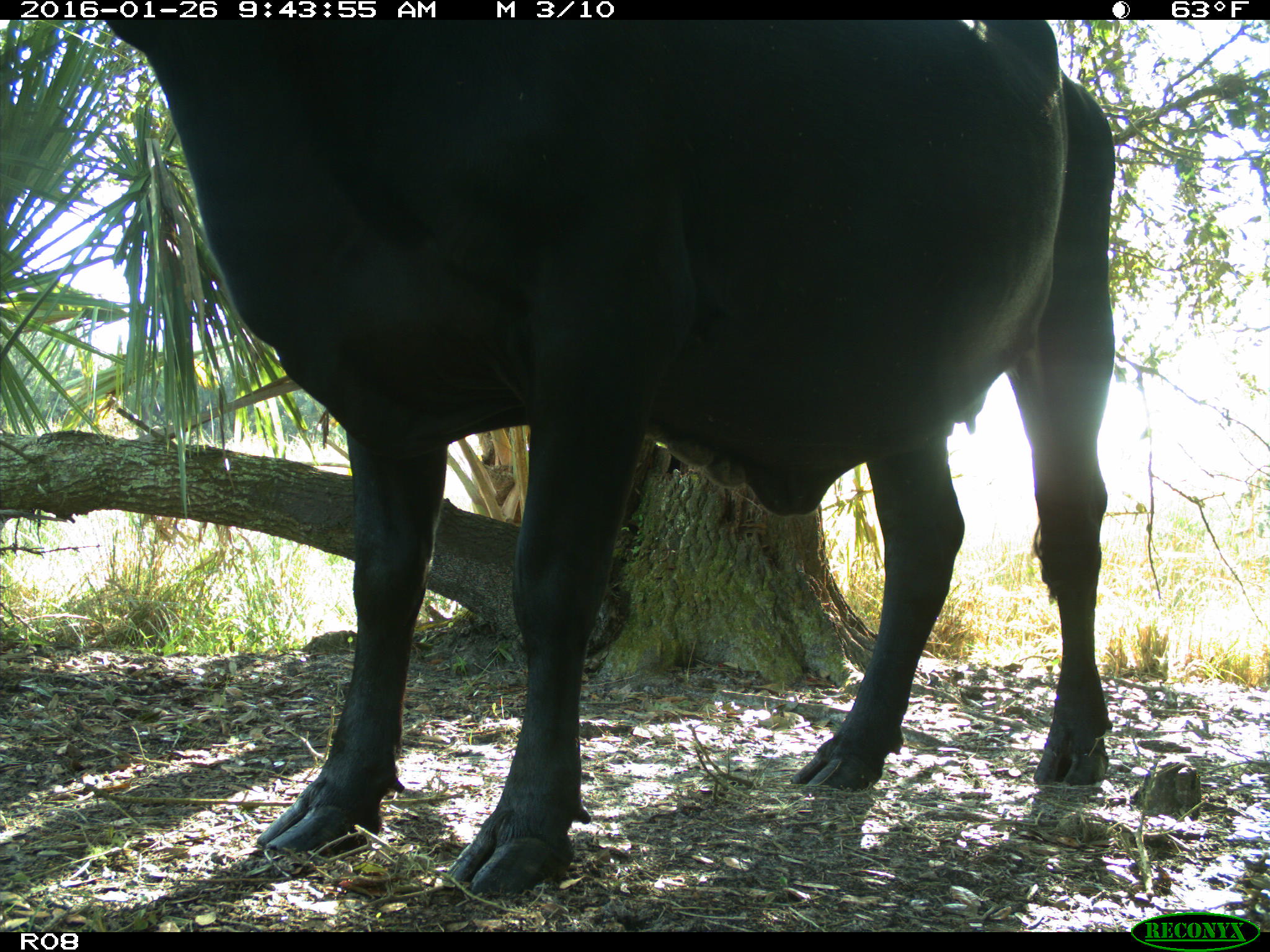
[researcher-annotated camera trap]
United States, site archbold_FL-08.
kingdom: Animalia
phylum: Chordata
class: Mammalia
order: Artiodactyla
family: Bovidae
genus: Bos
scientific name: Bos taurus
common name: domestic cow